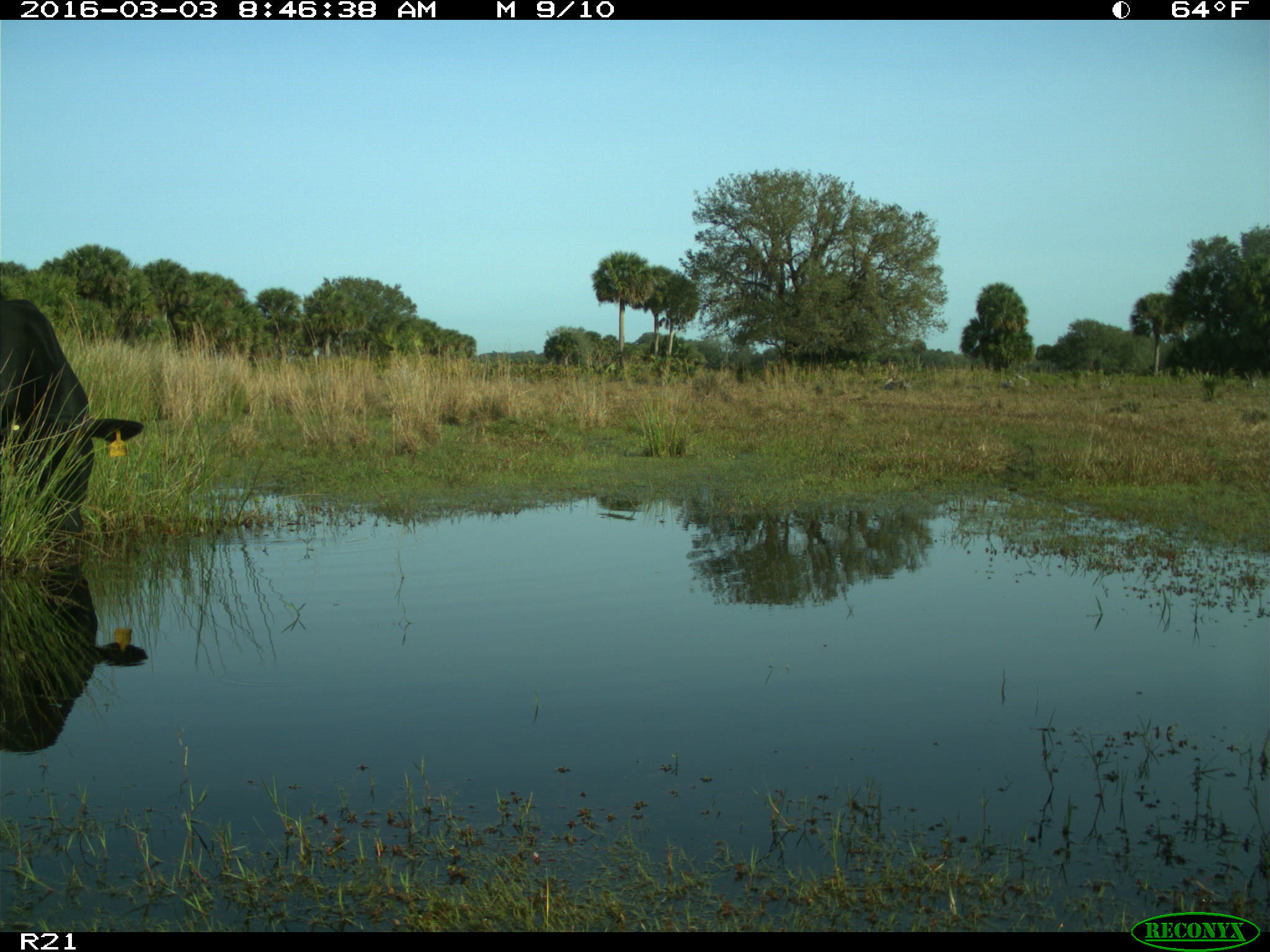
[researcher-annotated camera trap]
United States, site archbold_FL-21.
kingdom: Animalia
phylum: Chordata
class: Mammalia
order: Artiodactyla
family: Bovidae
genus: Bos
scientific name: Bos taurus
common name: domestic cow